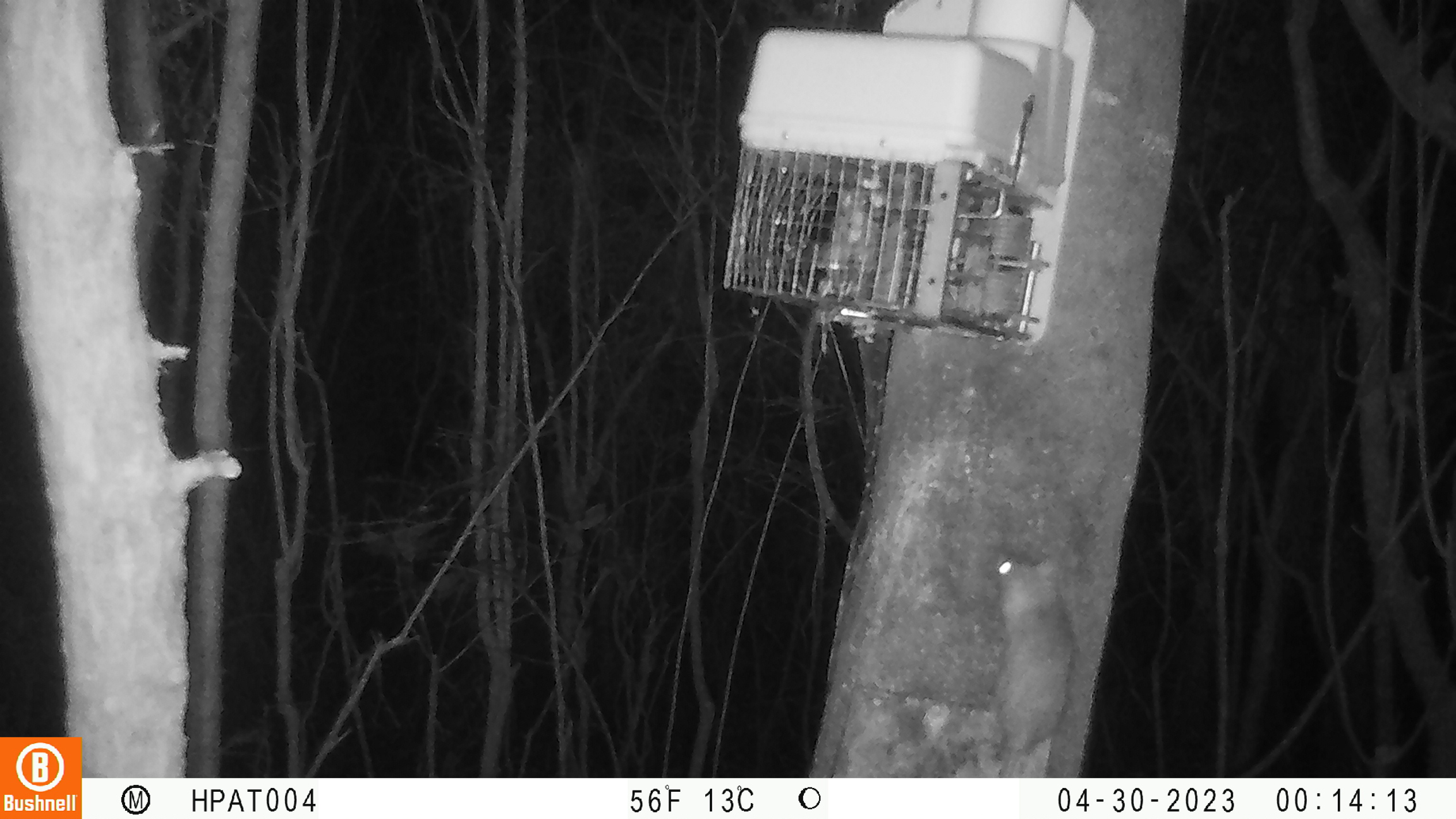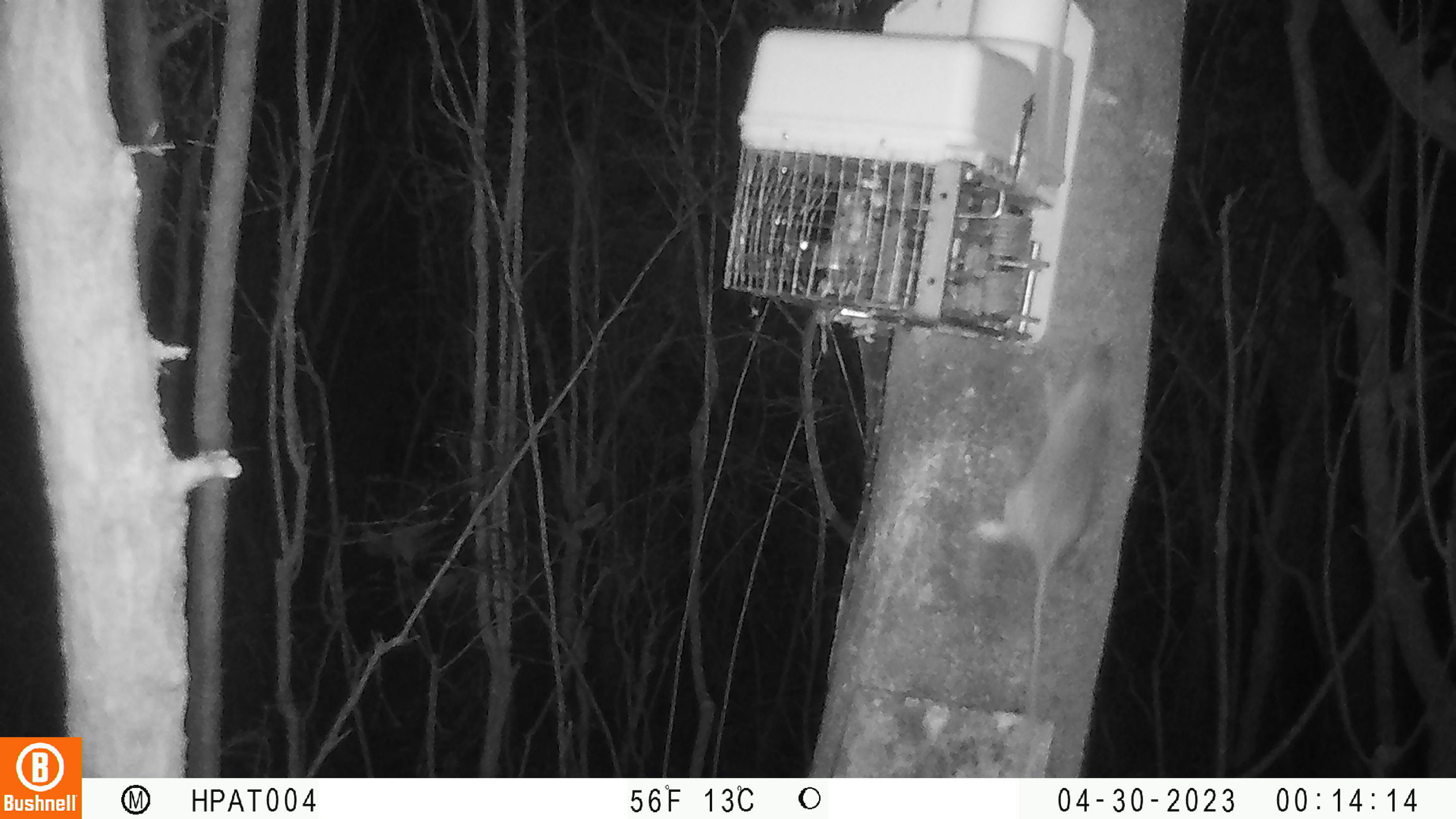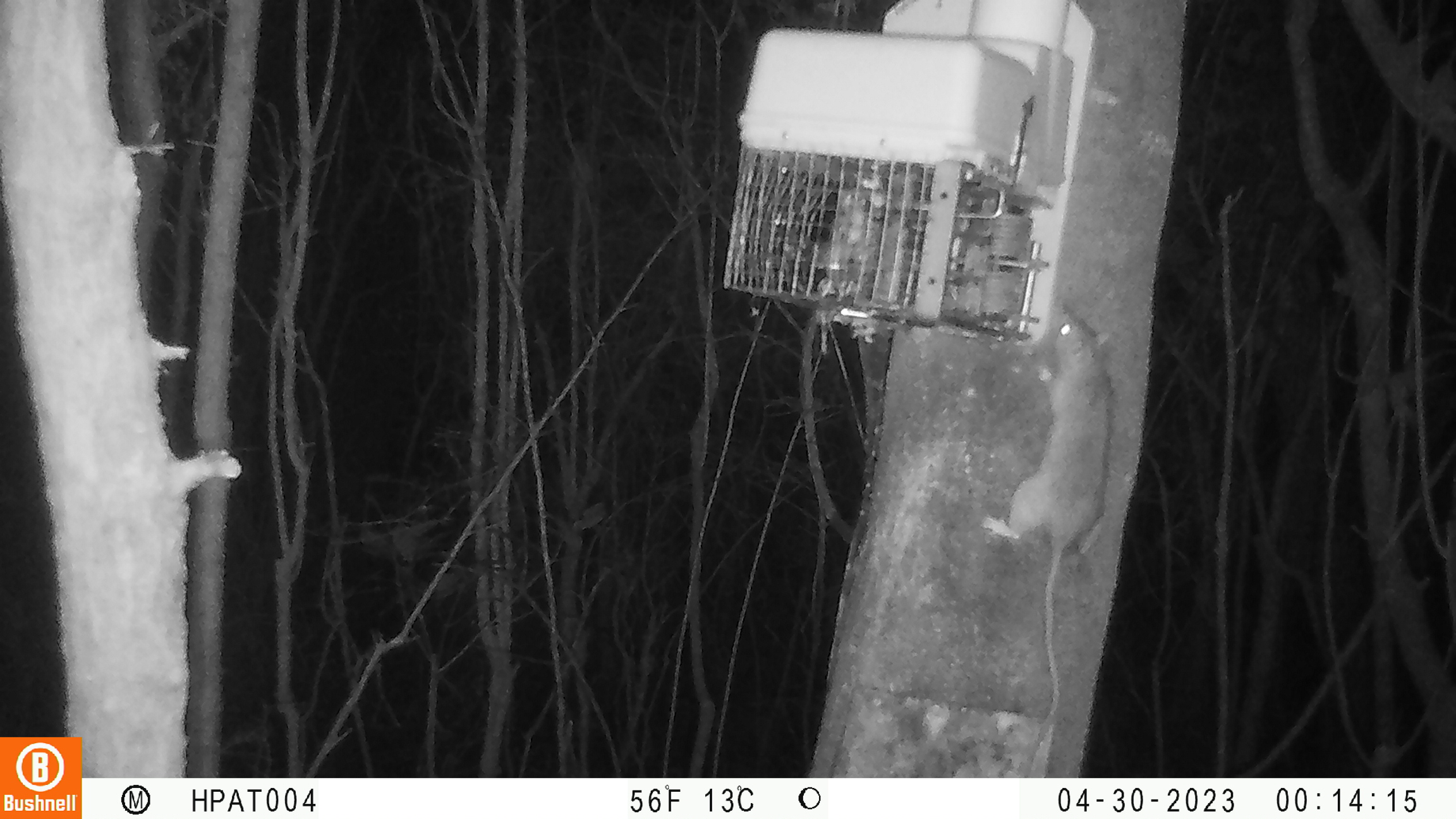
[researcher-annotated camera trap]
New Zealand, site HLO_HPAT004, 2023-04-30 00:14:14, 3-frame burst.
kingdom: Animalia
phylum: Chordata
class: Mammalia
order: Rodentia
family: Muridae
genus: Rattus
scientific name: Rattus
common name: rat